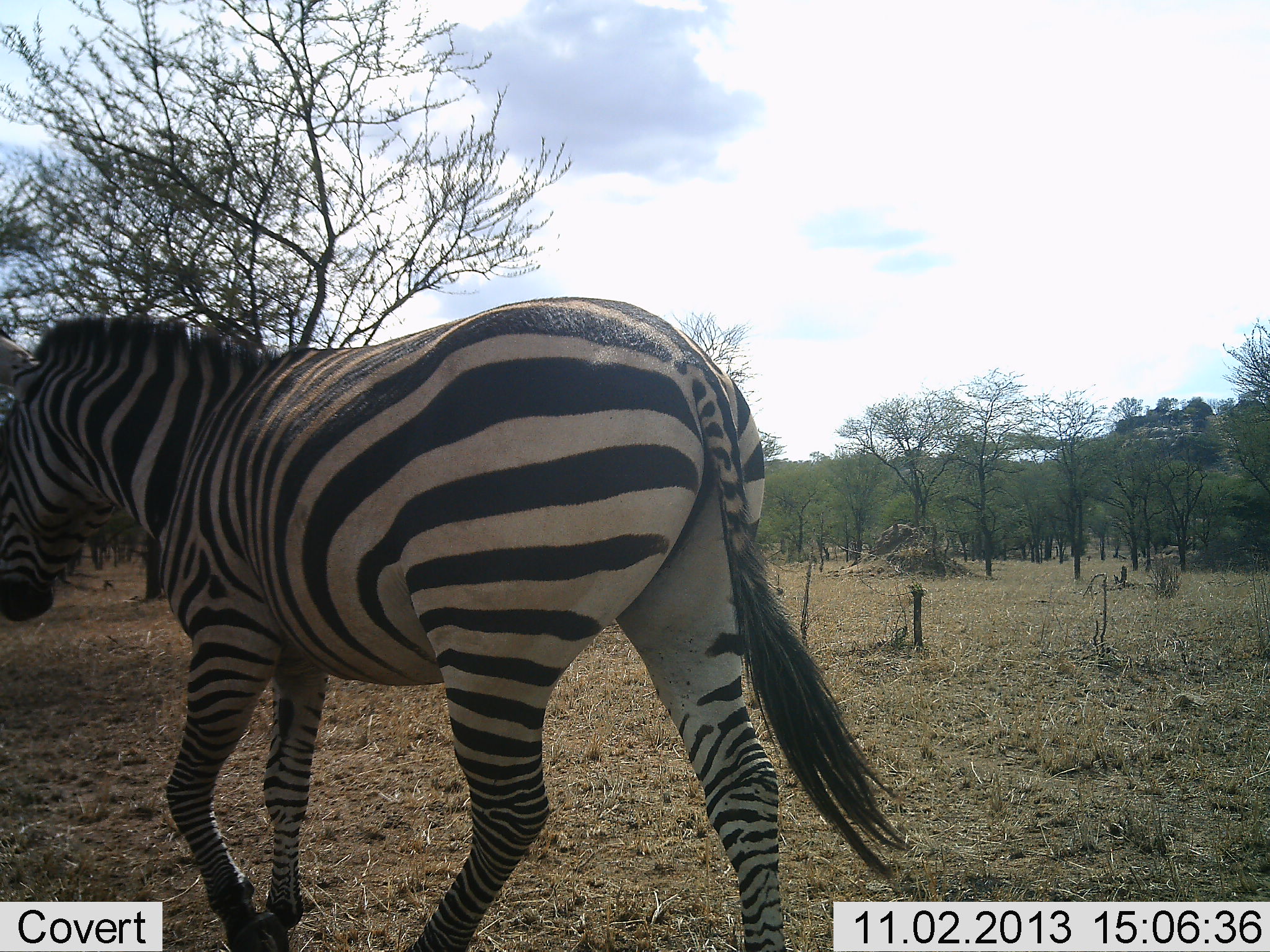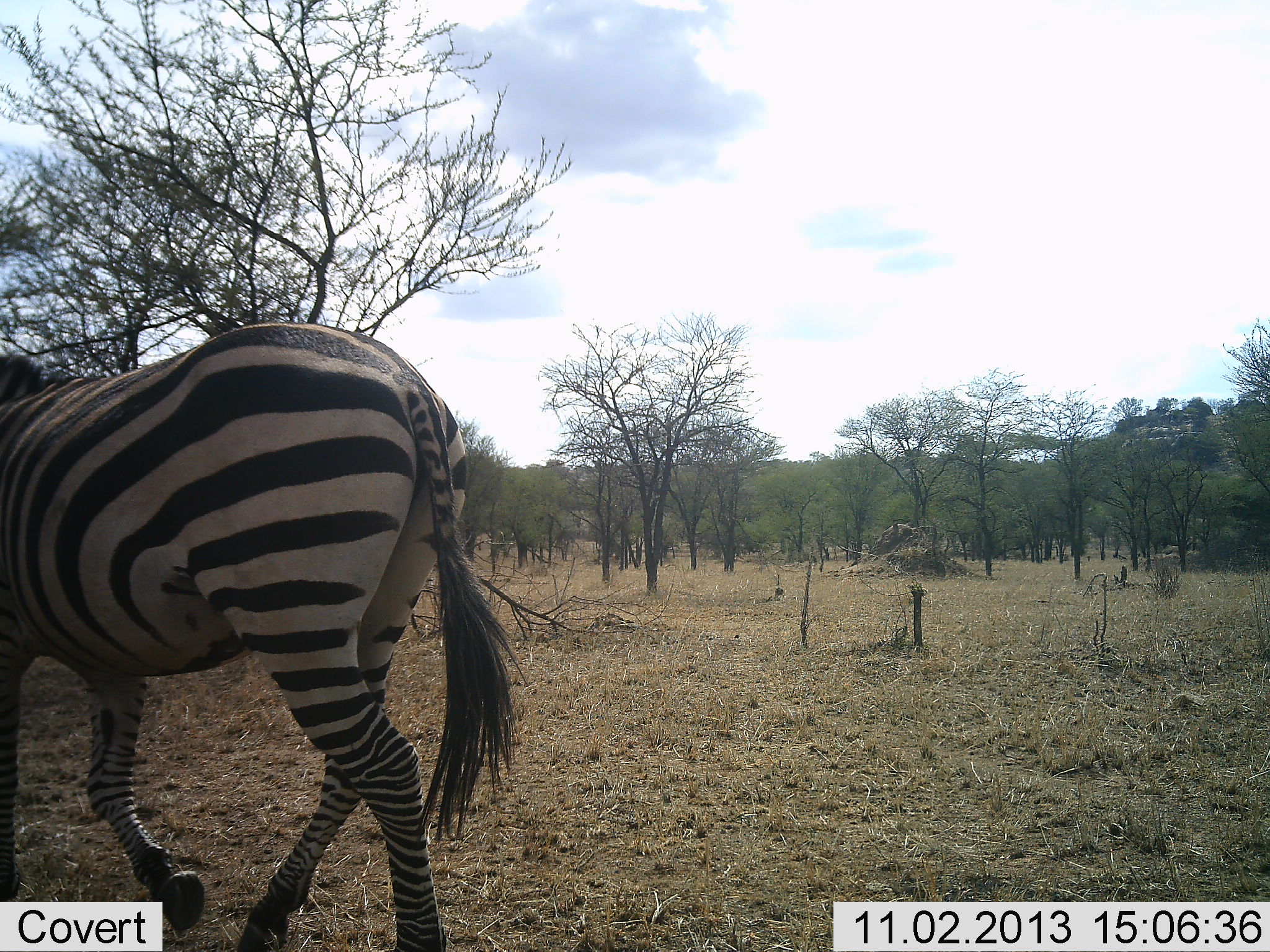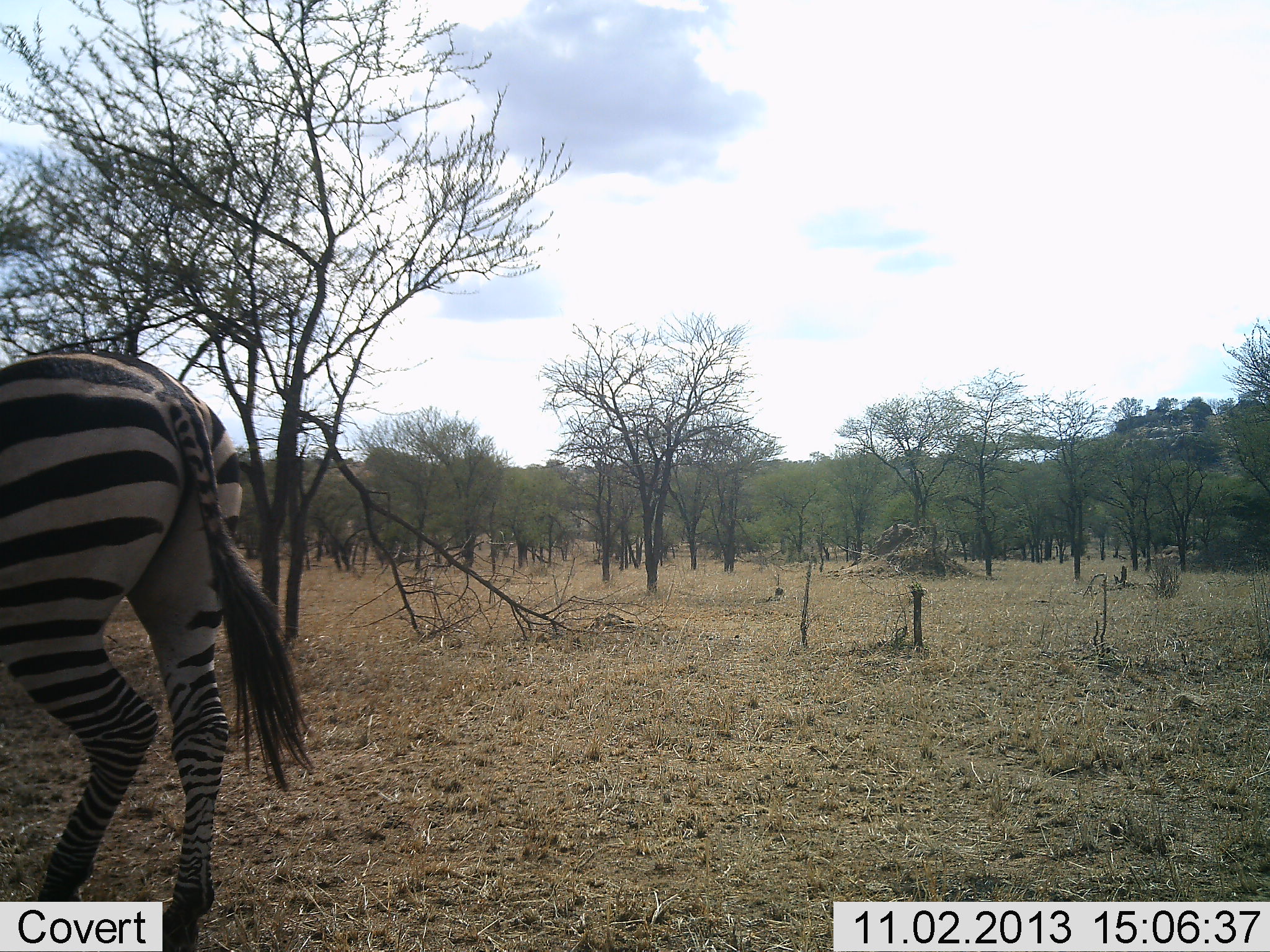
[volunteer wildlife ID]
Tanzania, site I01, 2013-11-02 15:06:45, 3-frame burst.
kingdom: Animalia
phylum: Chordata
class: Mammalia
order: Perissodactyla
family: Equidae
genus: Equus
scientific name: Equus quagga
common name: plains zebra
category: zebra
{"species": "zebra (plains zebra) (Equus quagga)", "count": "1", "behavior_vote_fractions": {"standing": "10%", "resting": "0%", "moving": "100%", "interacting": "0%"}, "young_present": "0%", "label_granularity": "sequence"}